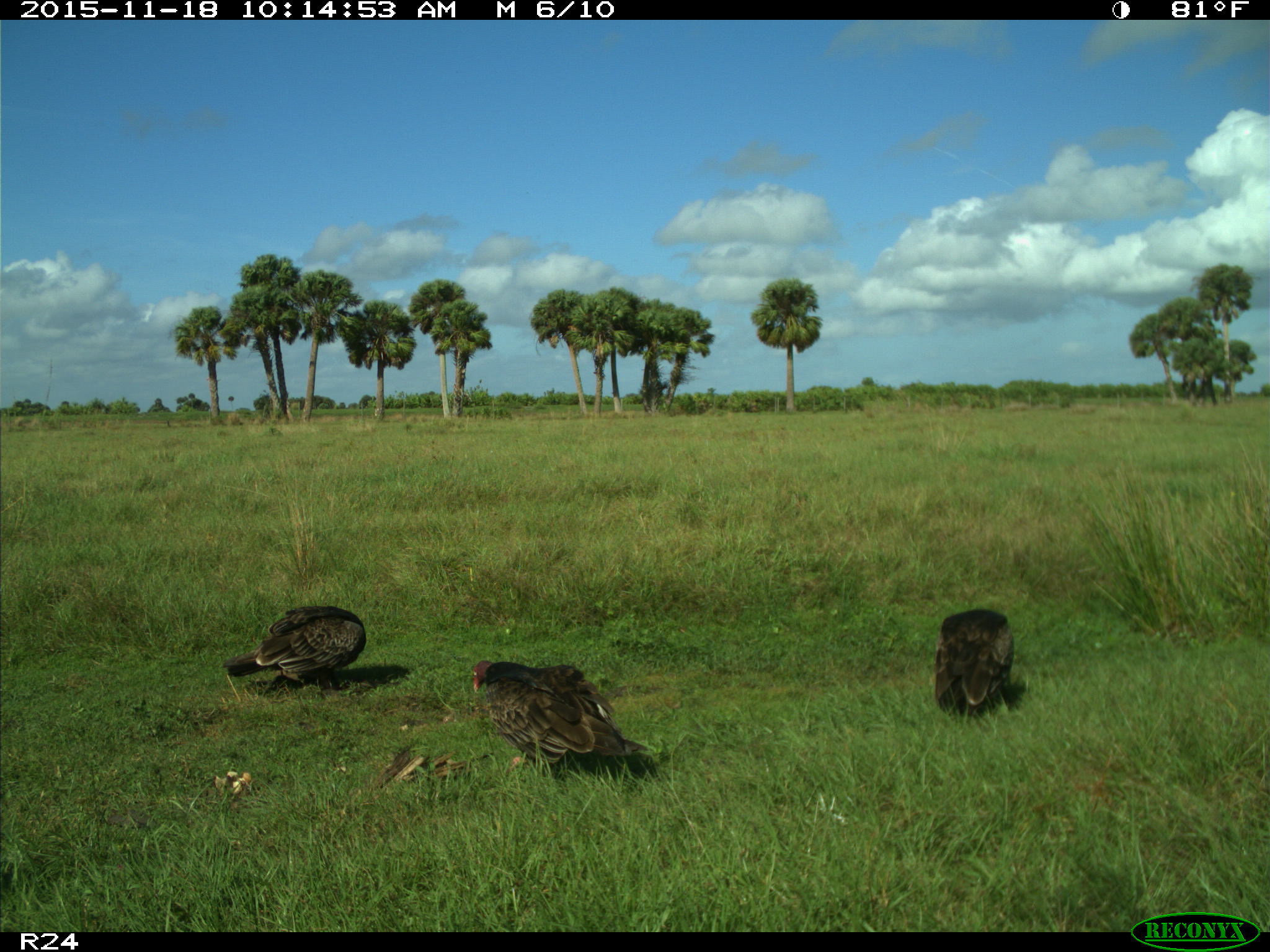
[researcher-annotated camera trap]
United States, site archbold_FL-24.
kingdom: Animalia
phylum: Chordata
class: Aves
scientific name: Aves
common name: birds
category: unidentified bird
Unidentified bird (birds) (Aves).